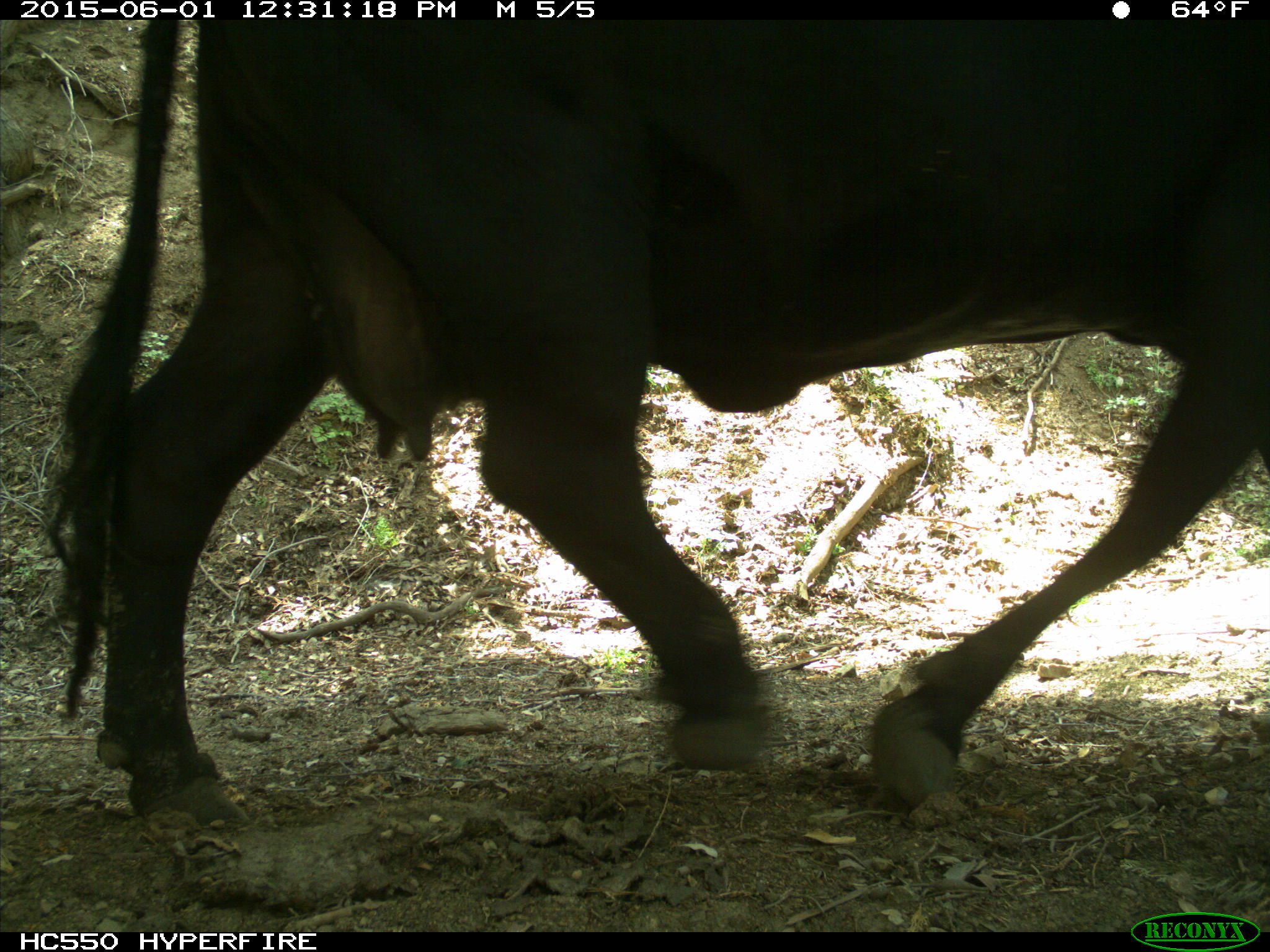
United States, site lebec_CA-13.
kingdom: Animalia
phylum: Chordata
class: Mammalia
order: Artiodactyla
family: Bovidae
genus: Bos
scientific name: Bos taurus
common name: domestic cow